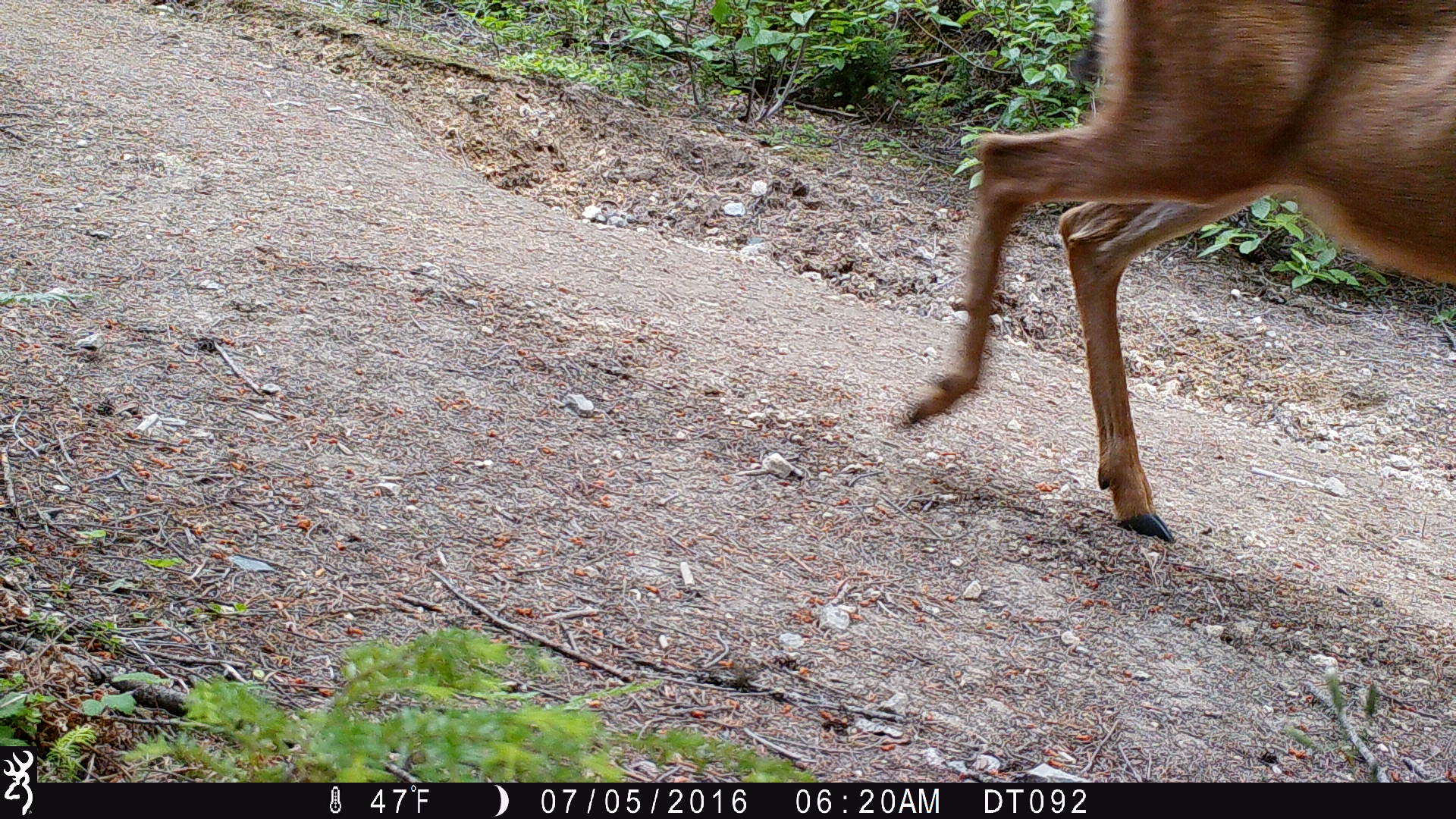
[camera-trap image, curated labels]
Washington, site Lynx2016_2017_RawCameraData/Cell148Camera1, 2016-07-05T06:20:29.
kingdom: Animalia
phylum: Chordata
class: Mammalia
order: Artiodactyla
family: Cervidae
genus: Odocoileus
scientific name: Odocoileus hemionus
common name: mule deer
Odocoileus hemionus (mule deer). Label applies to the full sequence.